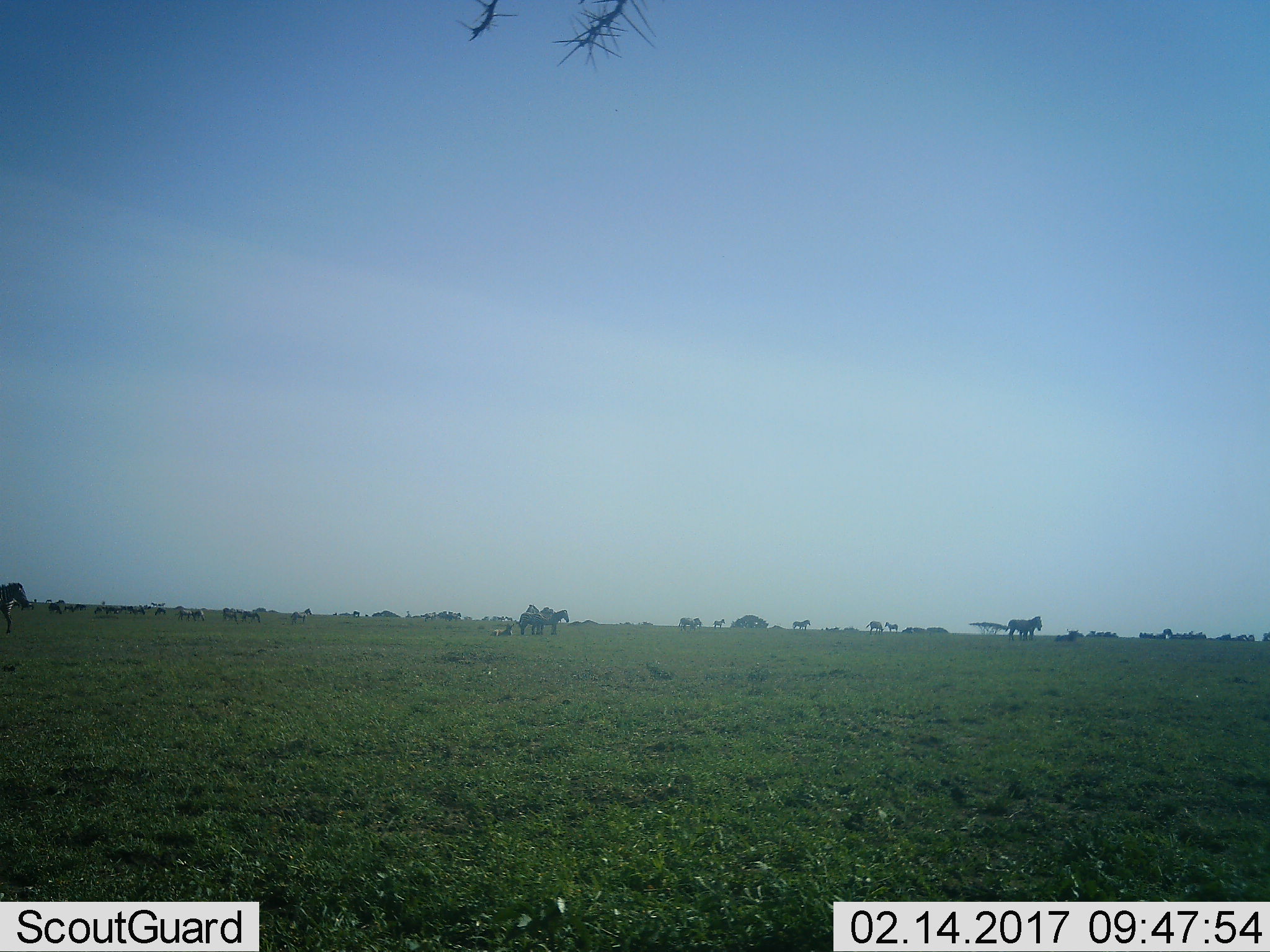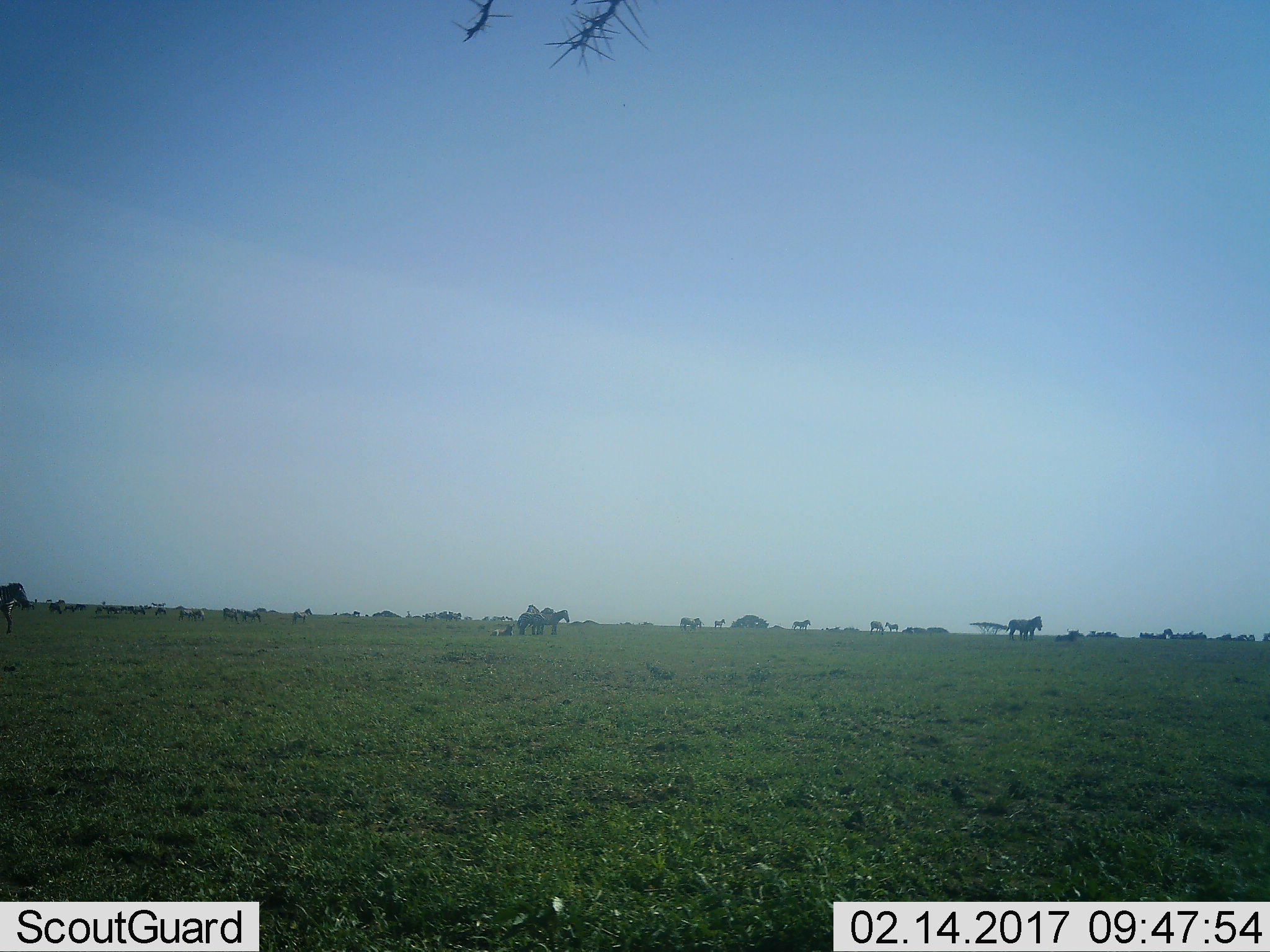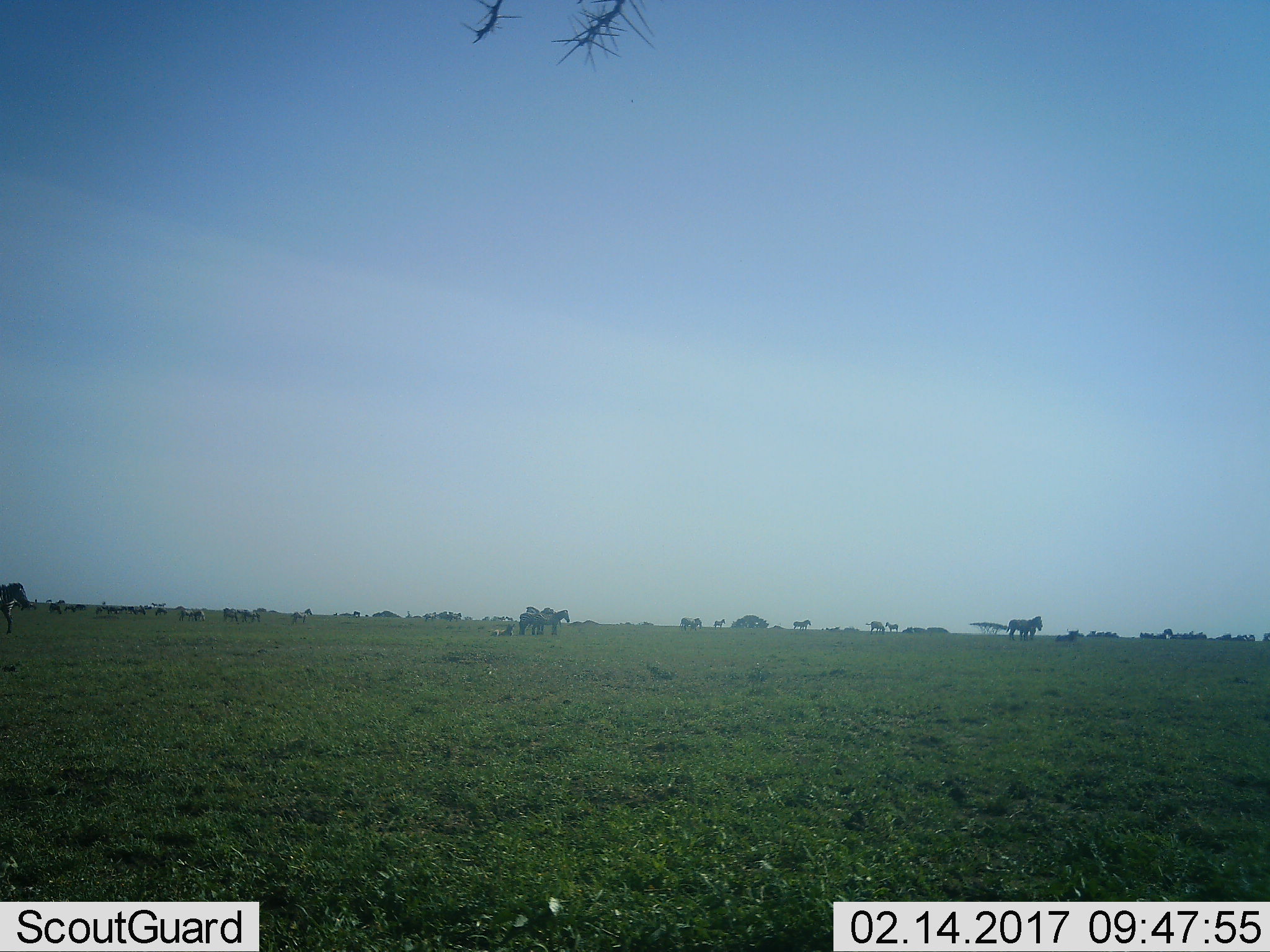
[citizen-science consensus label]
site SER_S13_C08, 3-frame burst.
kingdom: Animalia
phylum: Chordata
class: Mammalia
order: Perissodactyla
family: Equidae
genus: Equus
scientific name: Equus quagga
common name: plains zebra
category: zebraplains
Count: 11-50.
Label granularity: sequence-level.